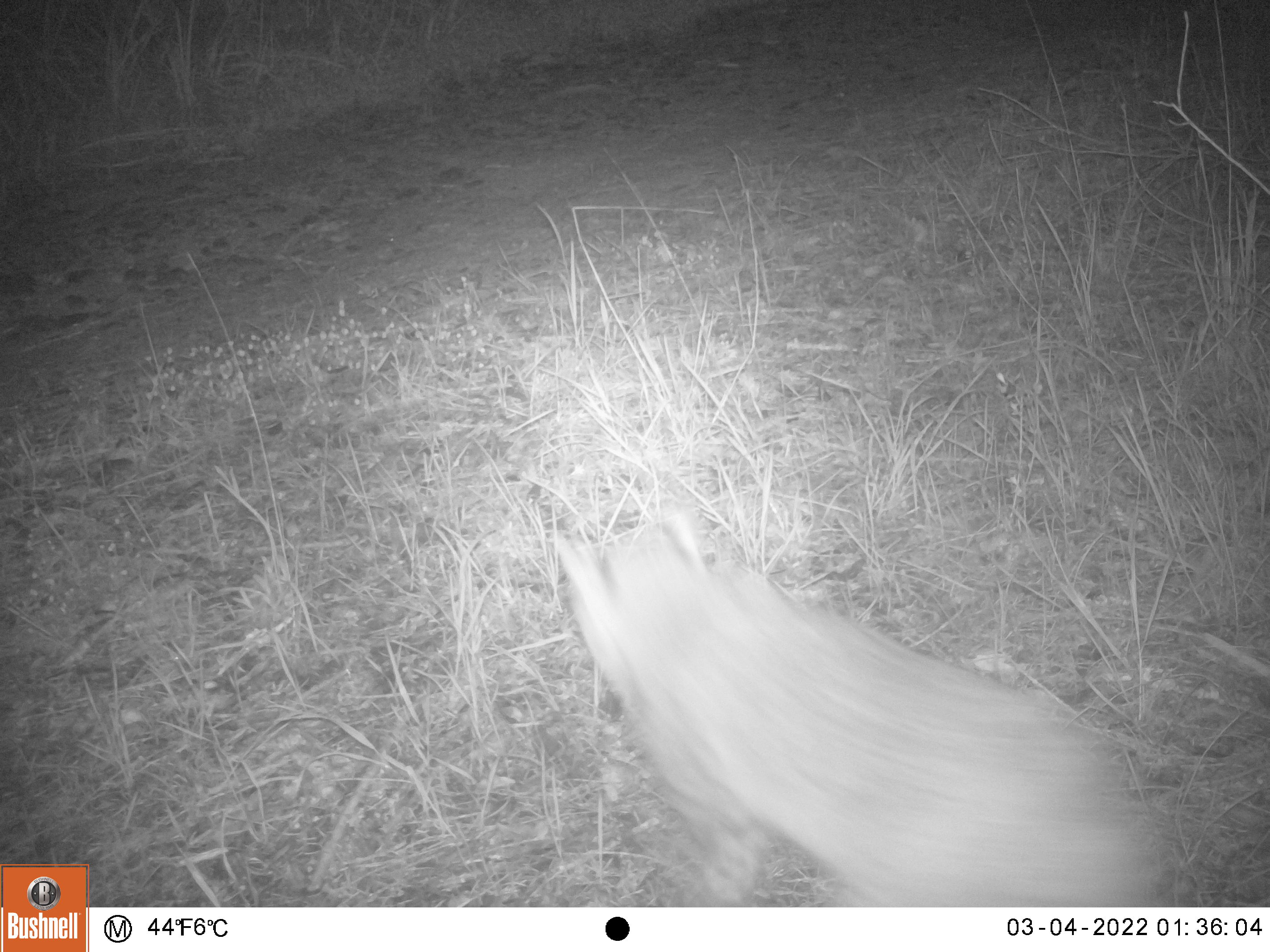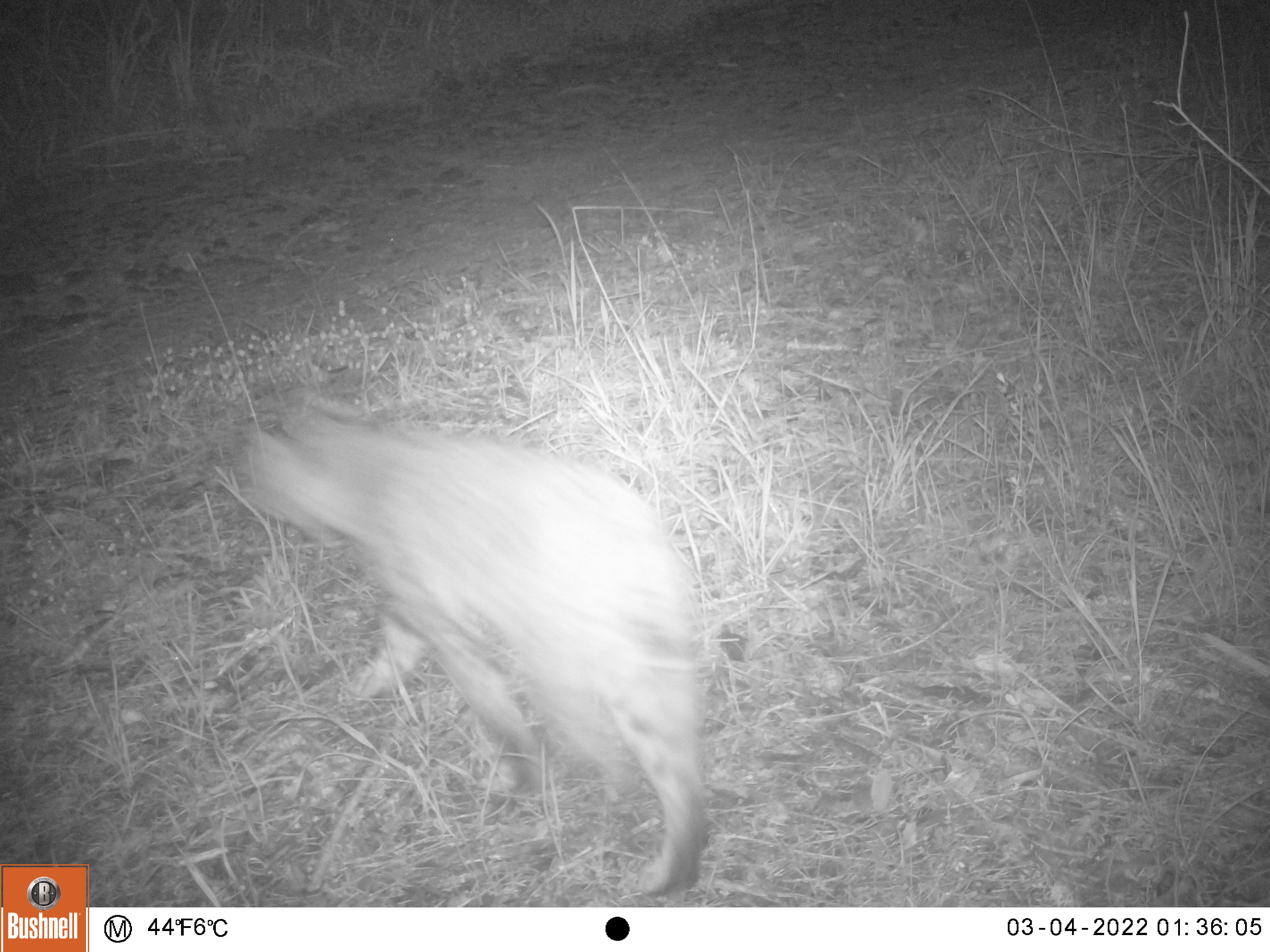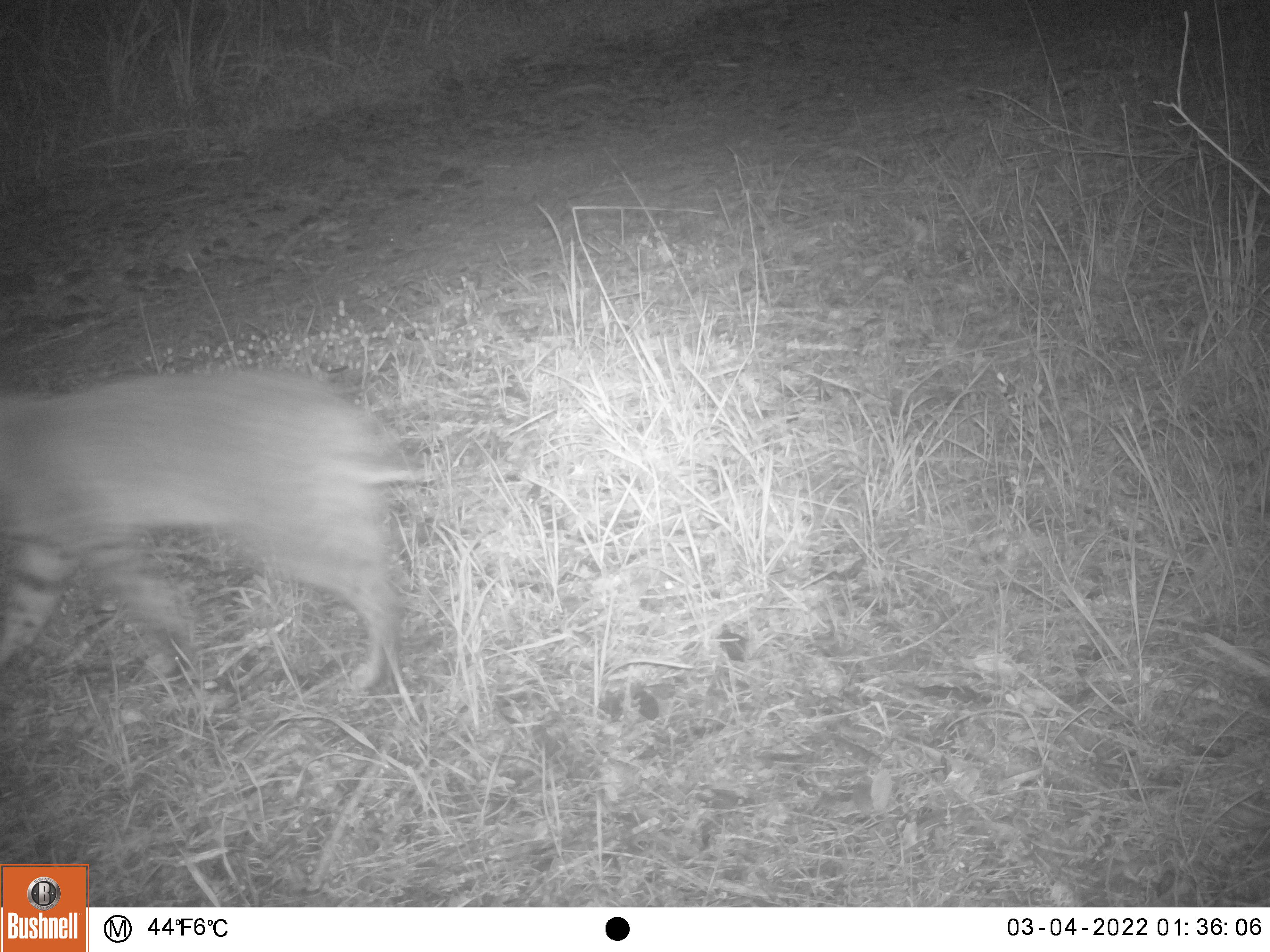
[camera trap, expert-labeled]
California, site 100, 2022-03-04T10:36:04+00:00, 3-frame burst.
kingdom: Animalia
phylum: Chordata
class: Mammalia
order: Carnivora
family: Felidae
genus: Lynx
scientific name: Lynx rufus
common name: bobcat